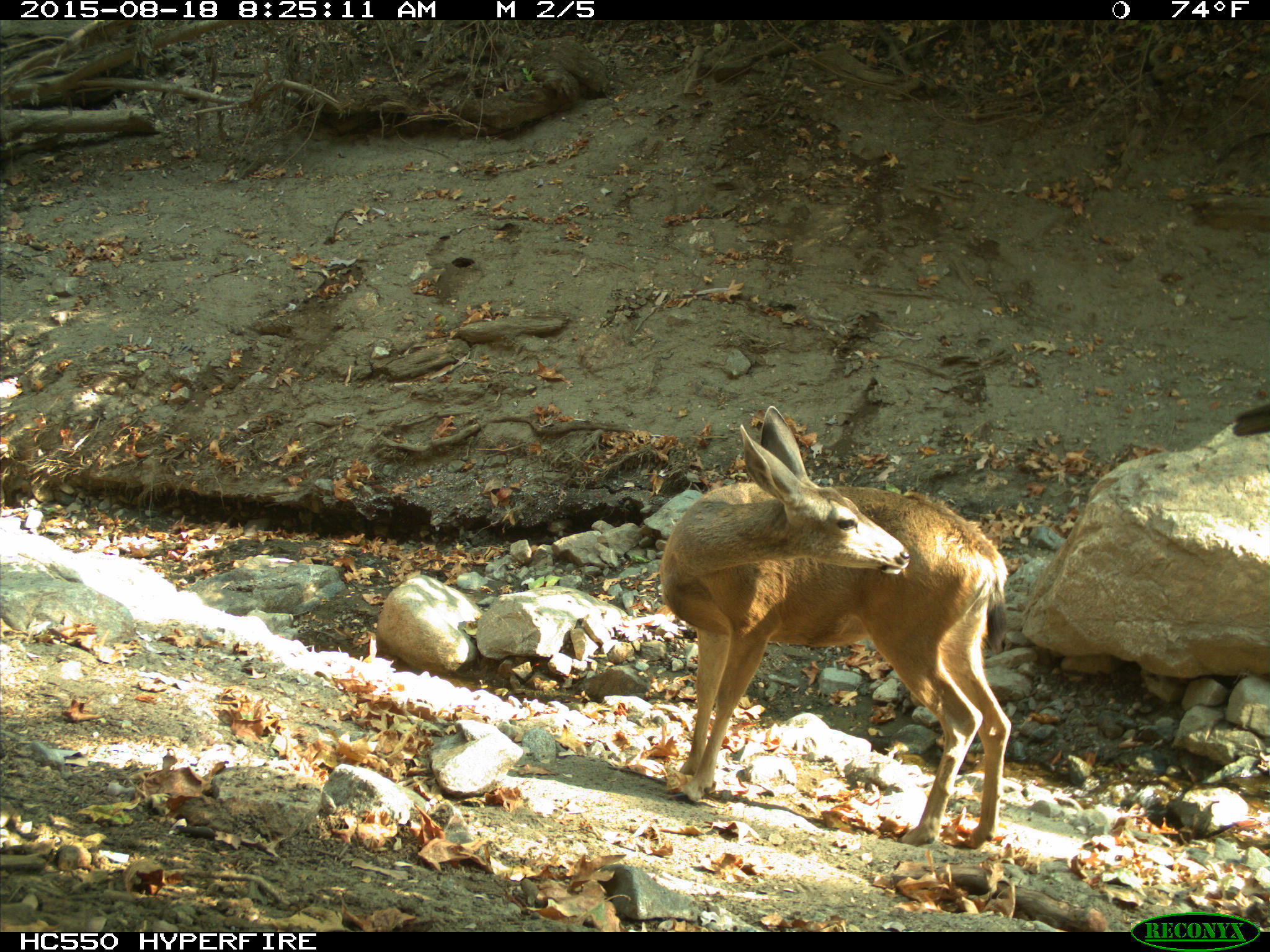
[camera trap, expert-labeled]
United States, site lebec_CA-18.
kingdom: Animalia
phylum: Chordata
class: Mammalia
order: Artiodactyla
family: Cervidae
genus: Odocoileus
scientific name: Odocoileus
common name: deer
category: unidentified deer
Unidentified deer (deer) (Odocoileus).